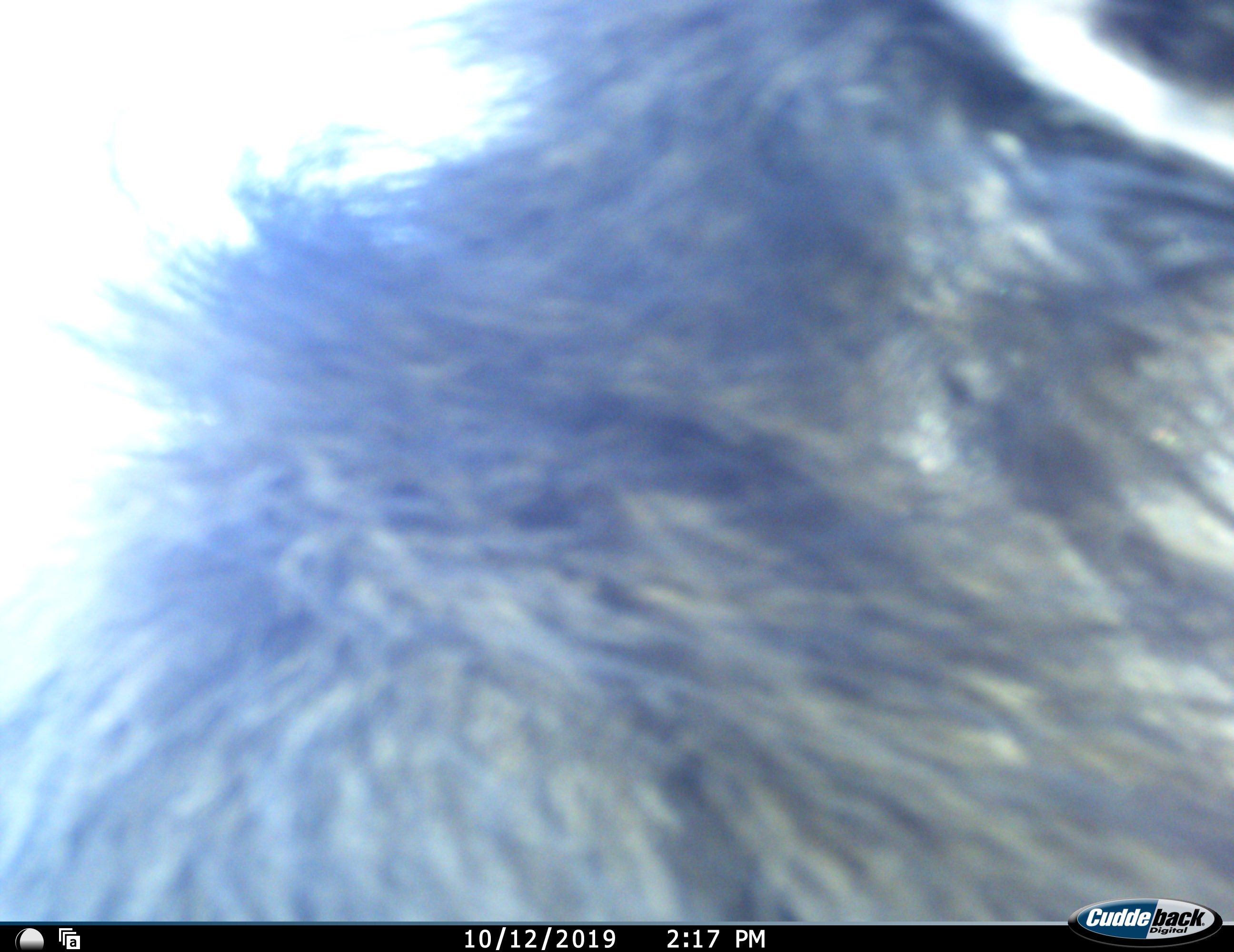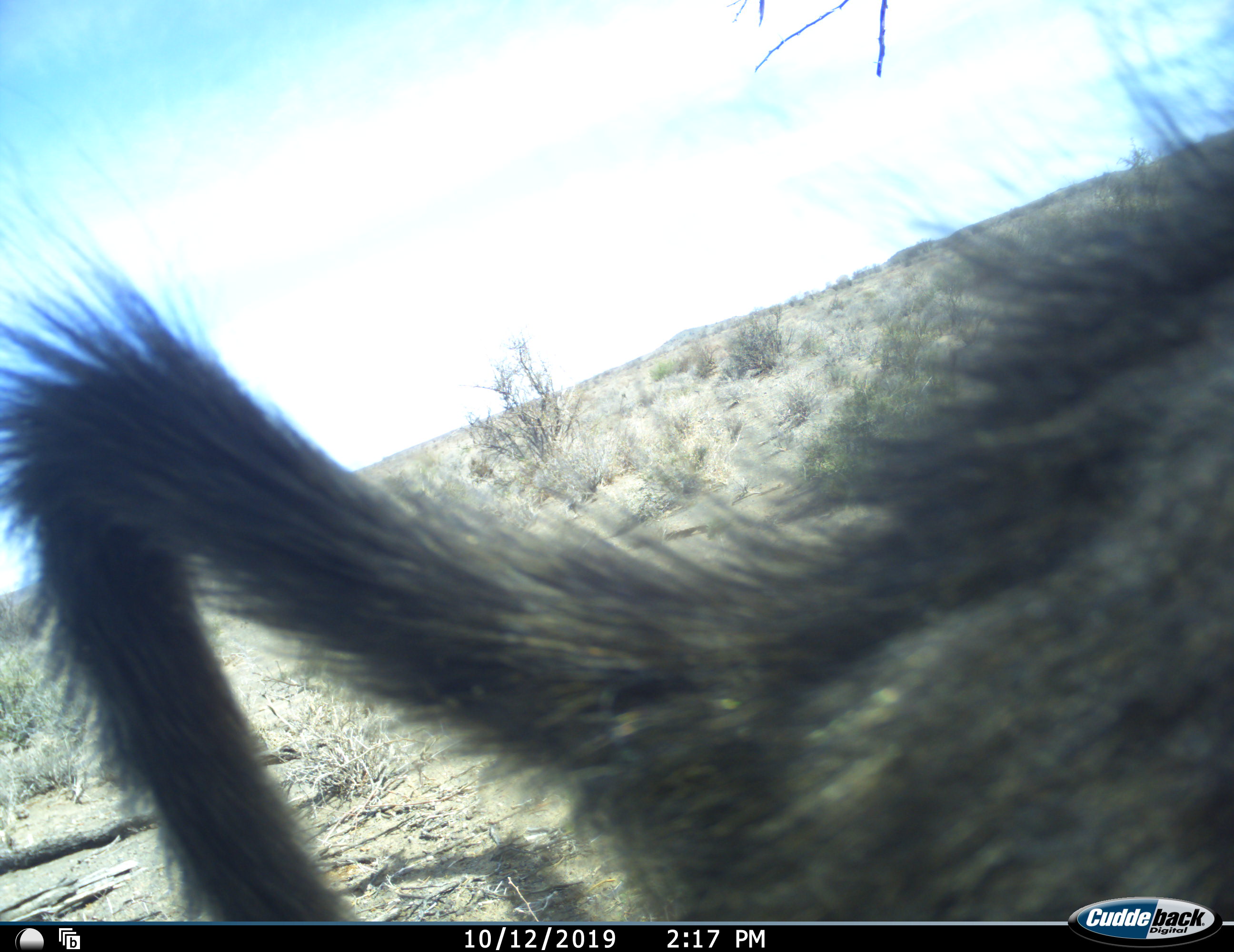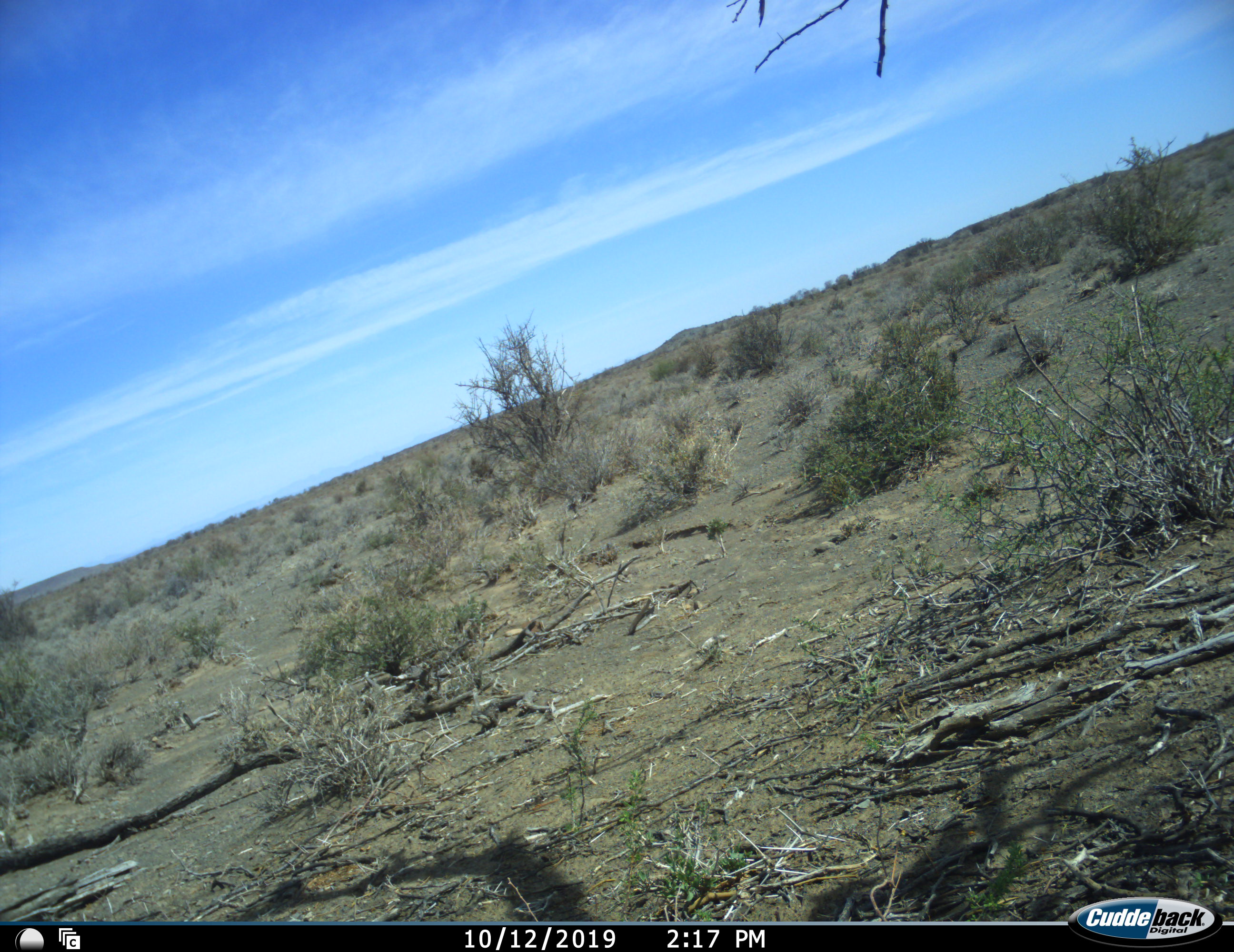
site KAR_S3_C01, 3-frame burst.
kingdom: Animalia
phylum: Chordata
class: Mammalia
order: Primates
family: Cercopithecidae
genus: Papio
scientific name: Papio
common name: baboon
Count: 1.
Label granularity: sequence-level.